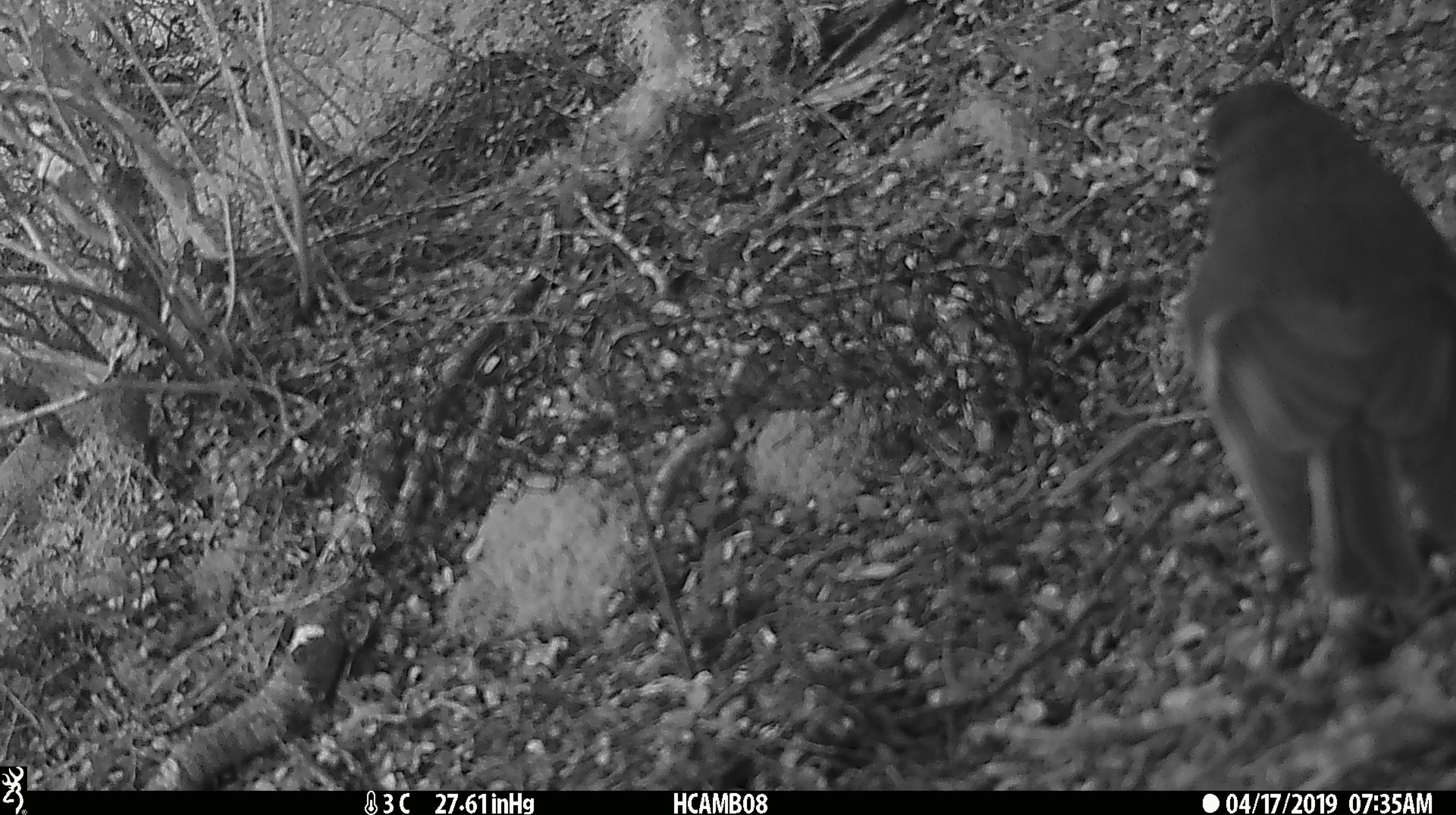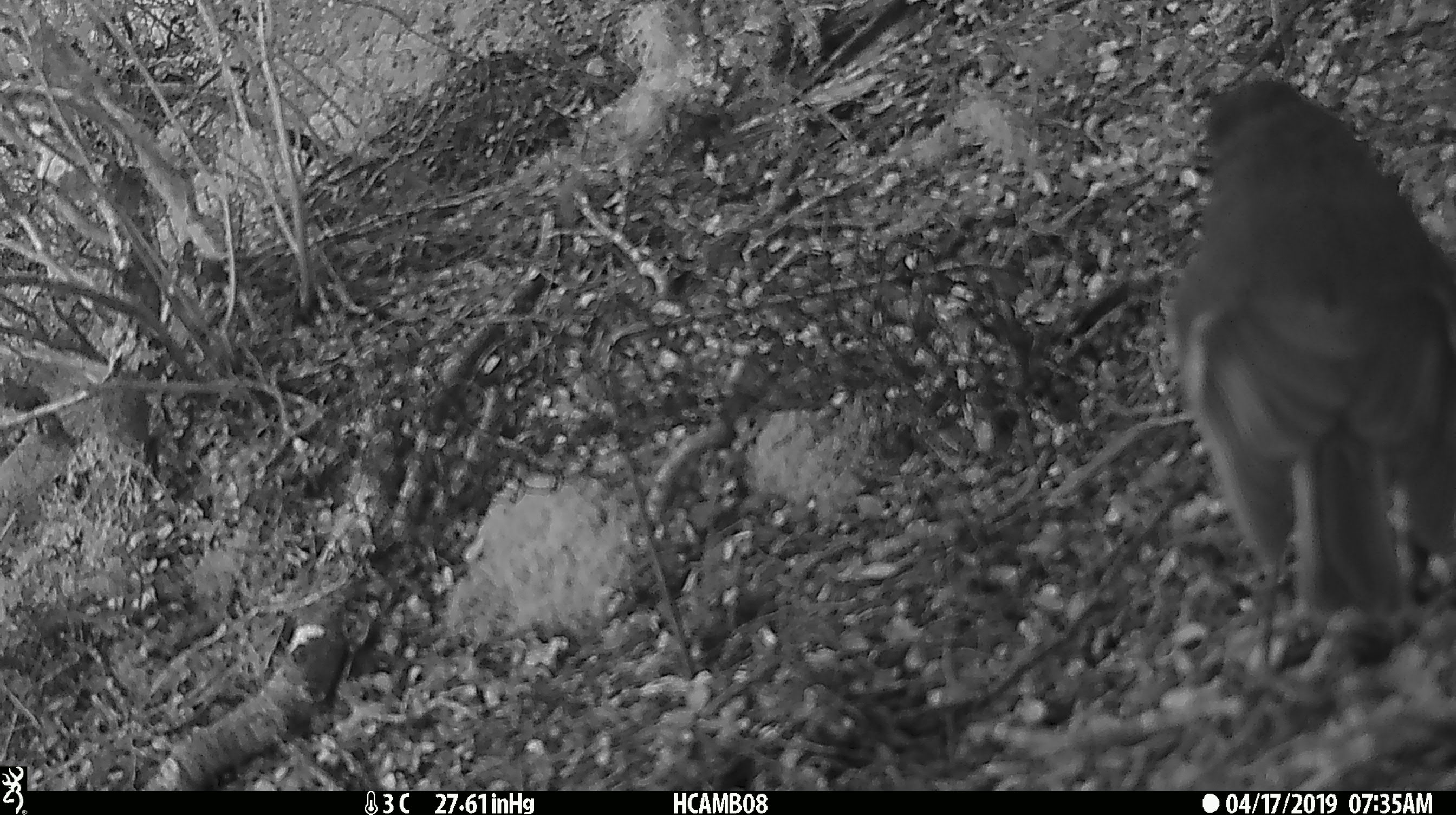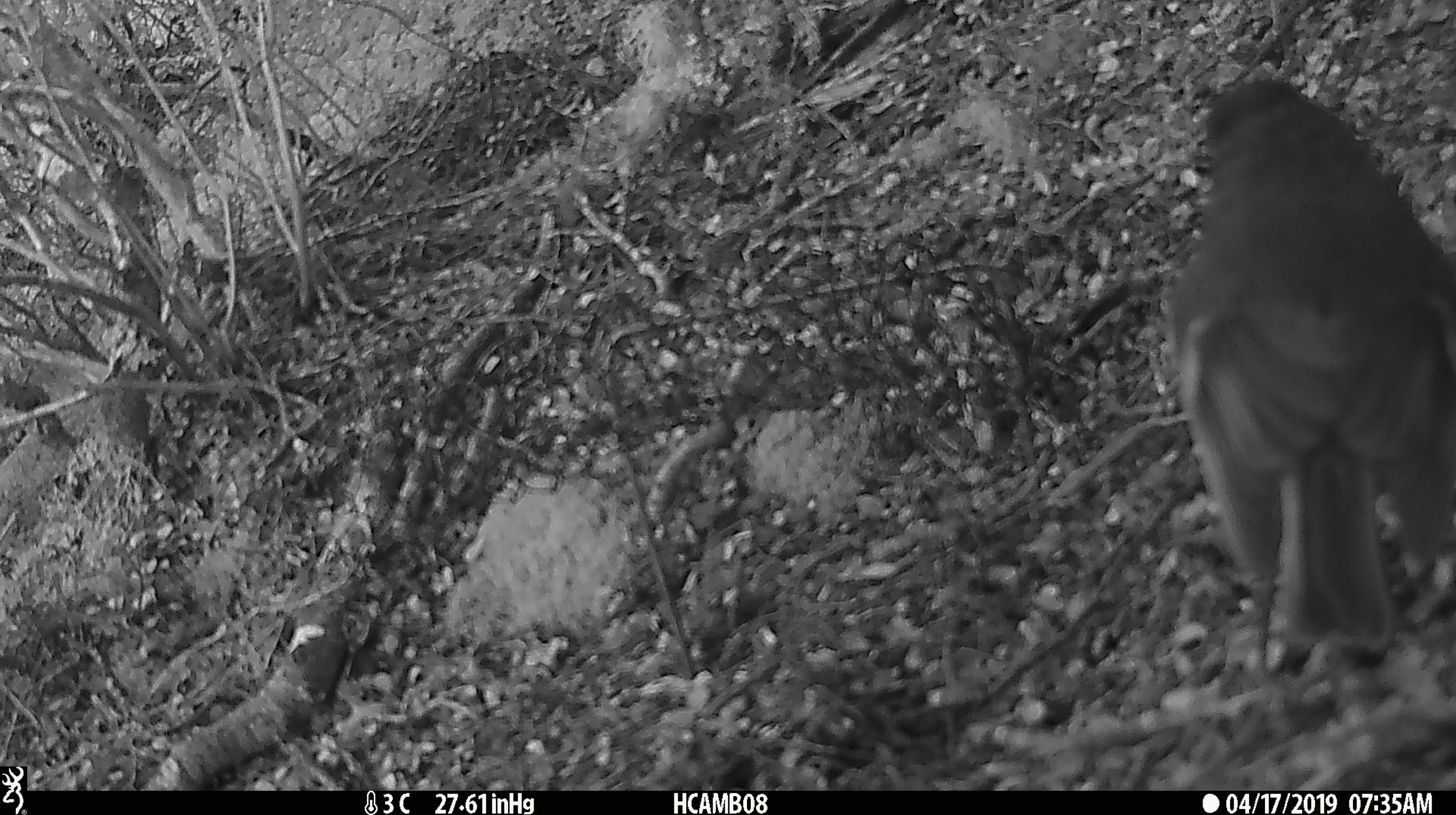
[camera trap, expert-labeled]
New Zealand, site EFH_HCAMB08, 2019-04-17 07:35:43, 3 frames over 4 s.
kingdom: Animalia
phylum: Chordata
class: Aves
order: Passeriformes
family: Petroicidae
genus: Petroica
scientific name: Petroica australis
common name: new zealand robin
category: robin